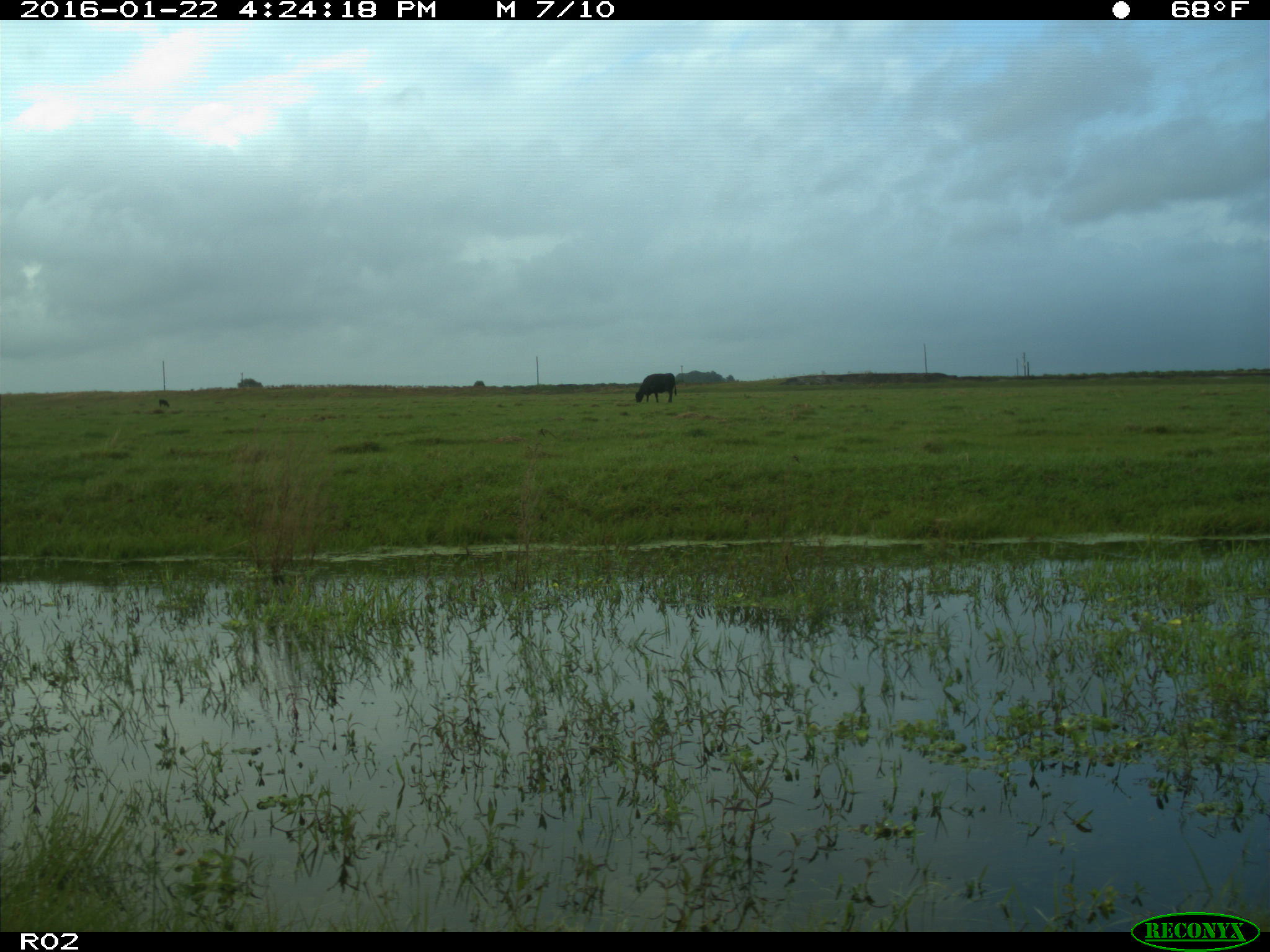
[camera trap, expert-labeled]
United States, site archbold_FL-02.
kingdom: Animalia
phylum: Chordata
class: Mammalia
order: Artiodactyla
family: Bovidae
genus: Bos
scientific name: Bos taurus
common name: domestic cow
Bos taurus (domestic cow).